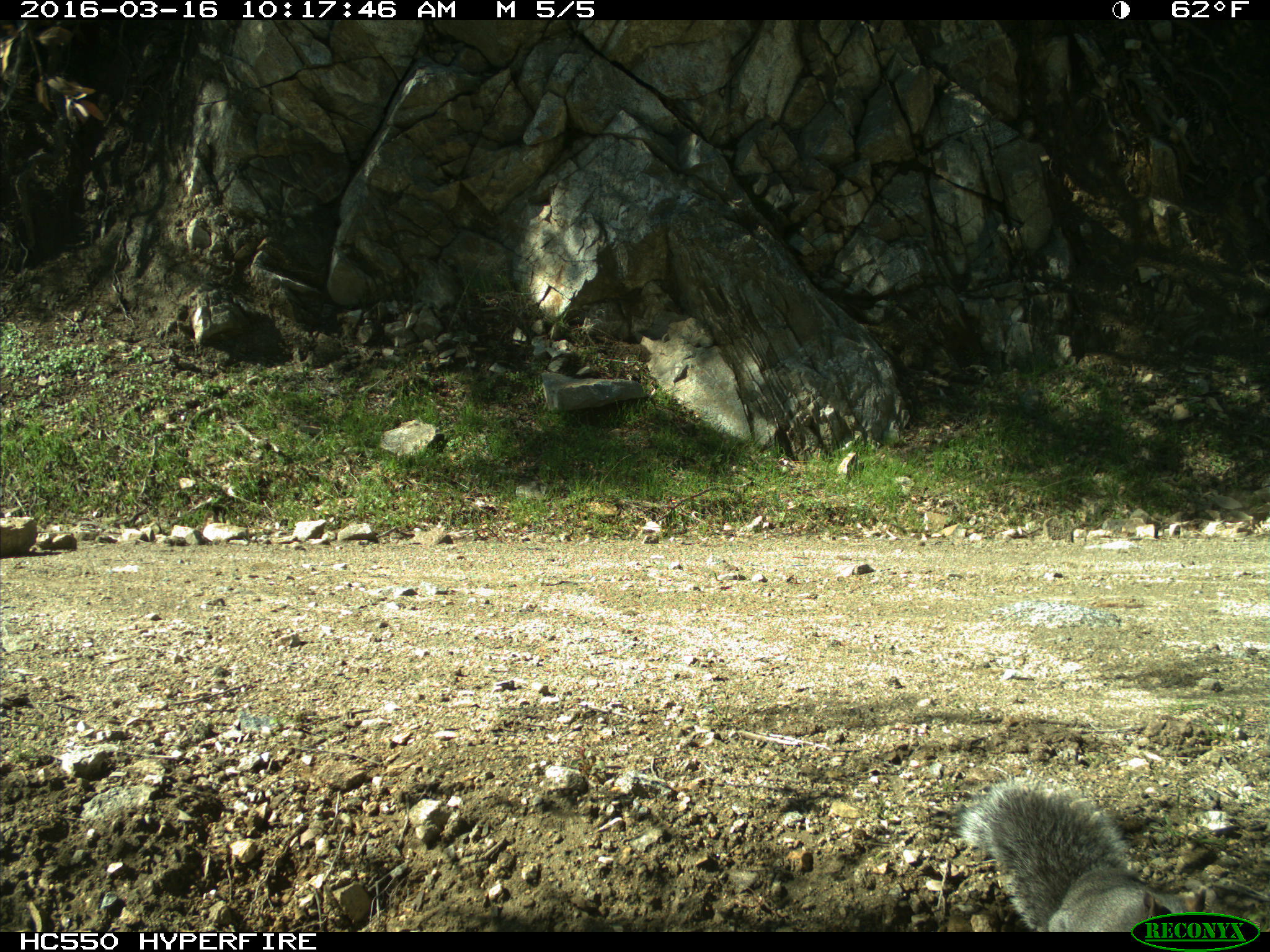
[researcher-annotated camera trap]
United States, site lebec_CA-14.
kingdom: Animalia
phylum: Chordata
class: Mammalia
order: Rodentia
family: Sciuridae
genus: Sciurus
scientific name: Sciurus carolinensis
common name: eastern gray squirrel